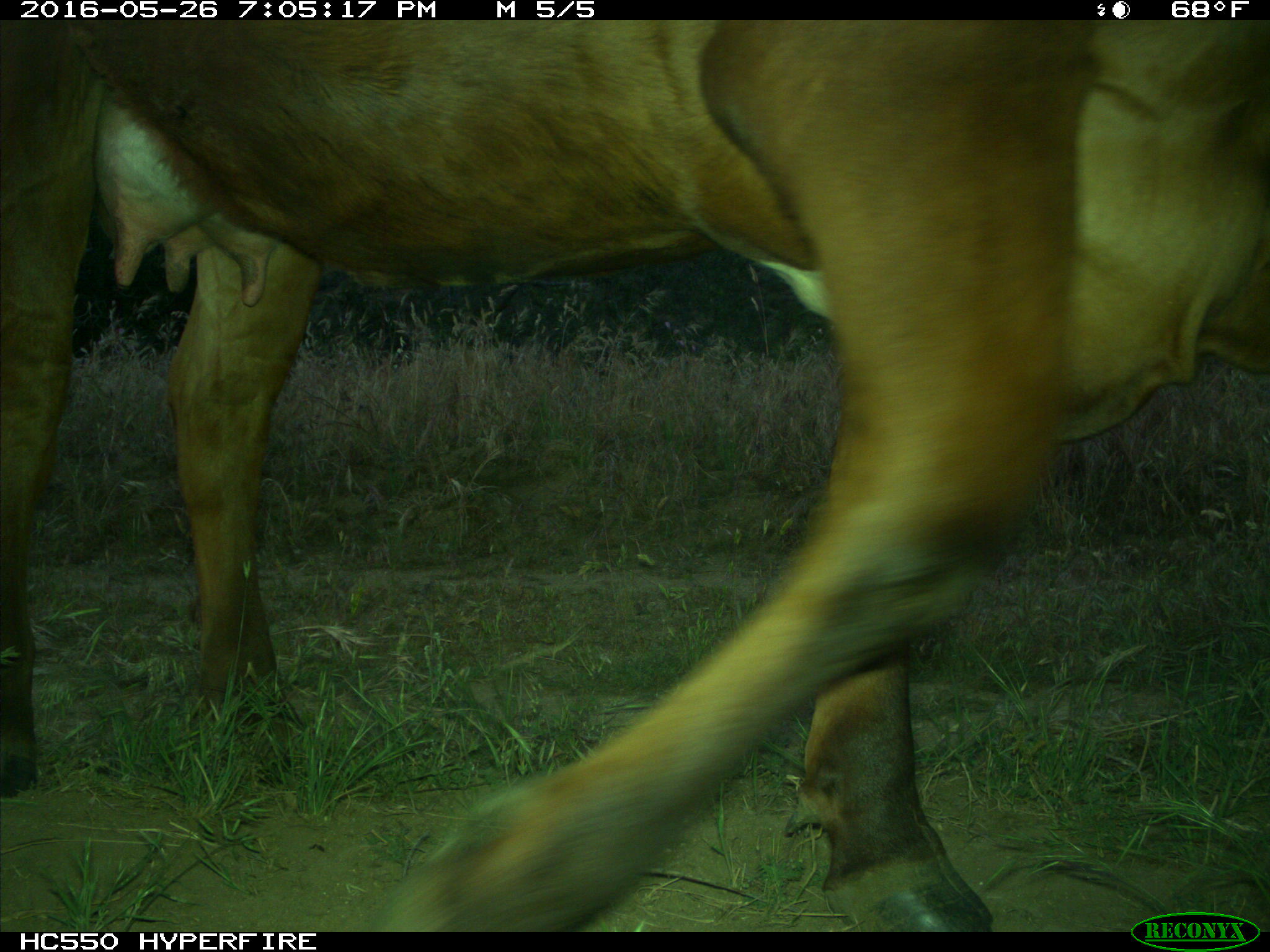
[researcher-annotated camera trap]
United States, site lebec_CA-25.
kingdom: Animalia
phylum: Chordata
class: Mammalia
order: Artiodactyla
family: Bovidae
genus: Bos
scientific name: Bos taurus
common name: domestic cow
Bos taurus (domestic cow).